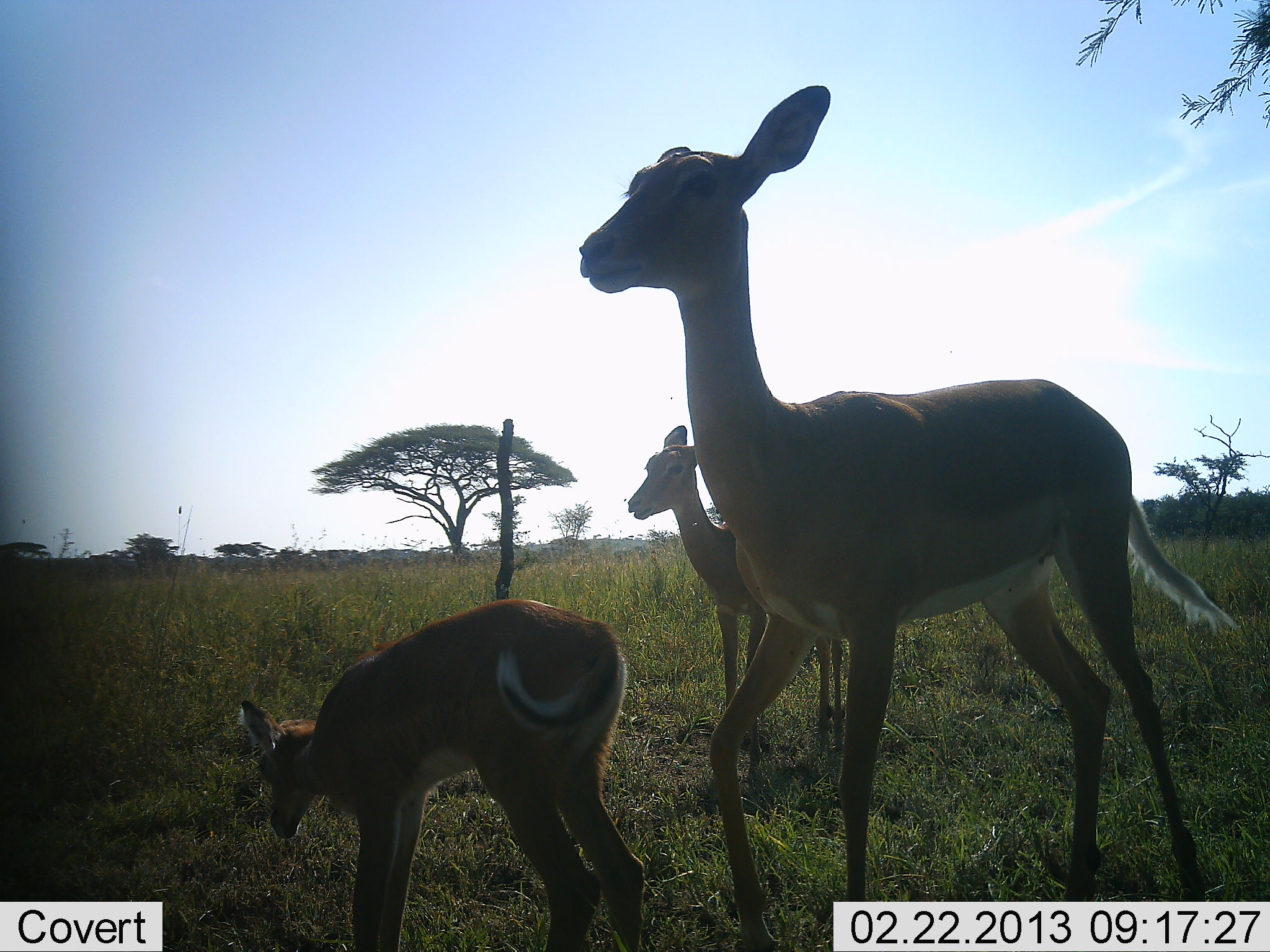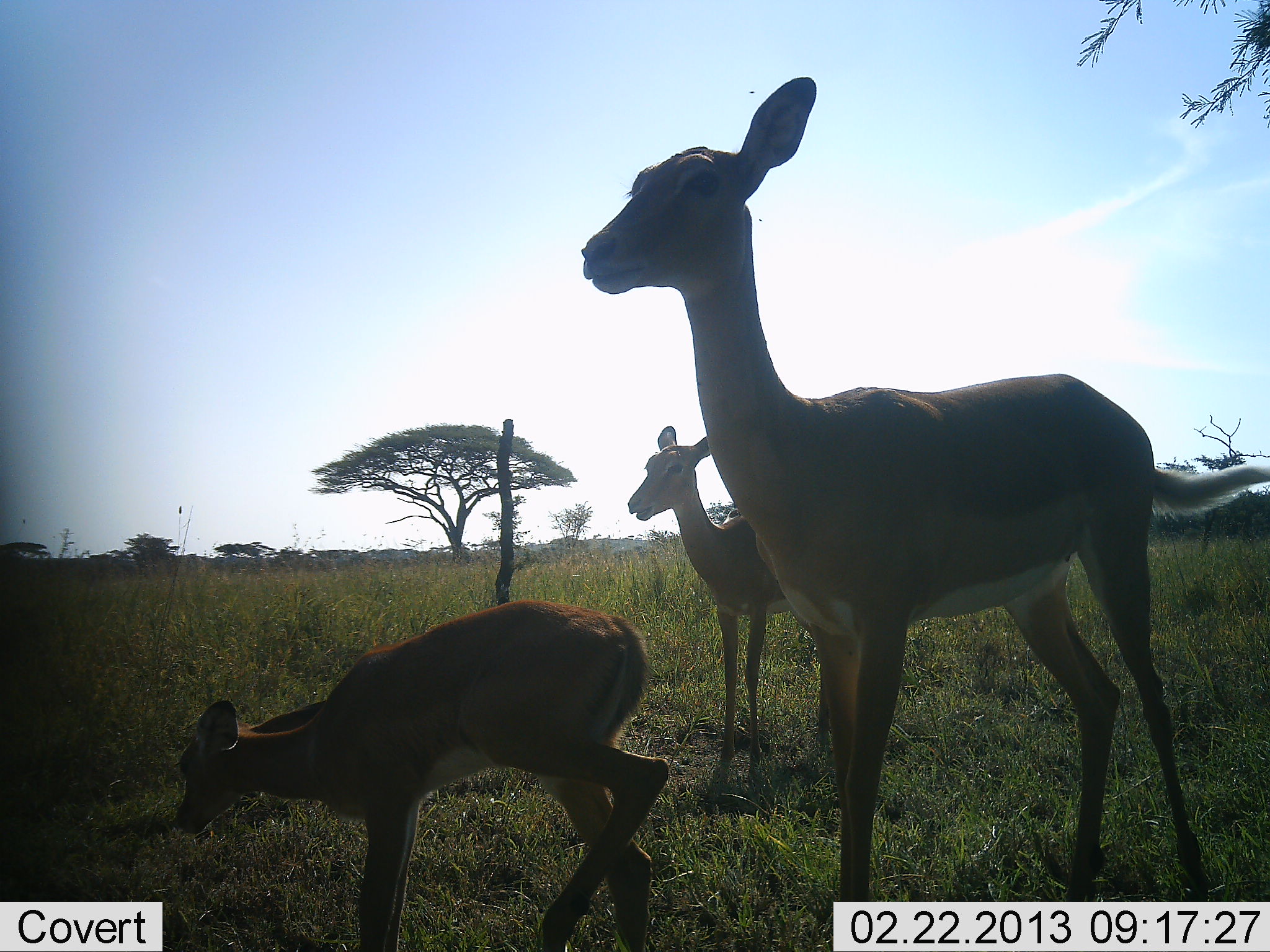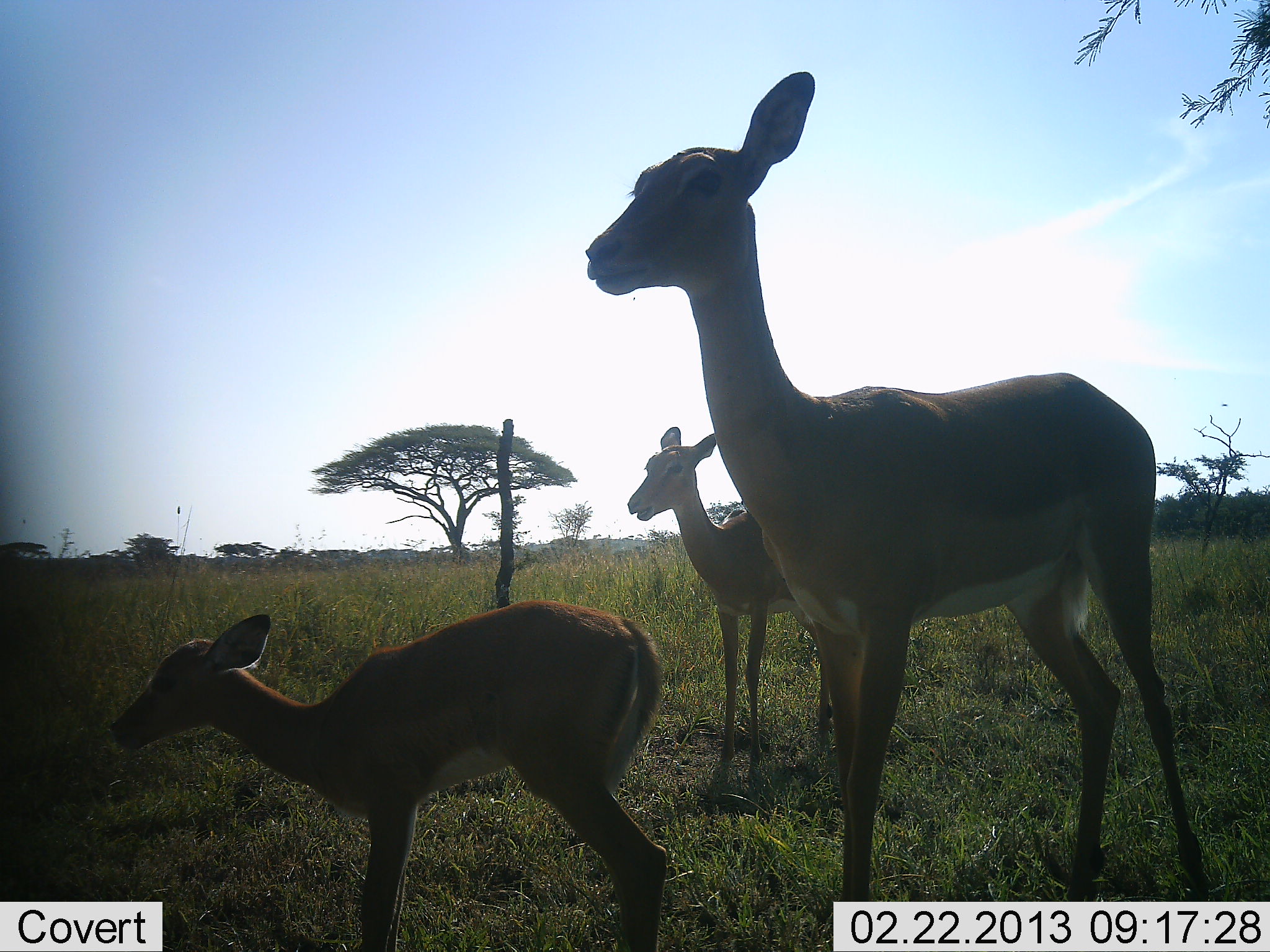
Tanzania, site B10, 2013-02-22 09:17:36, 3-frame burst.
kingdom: Animalia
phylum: Chordata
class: Mammalia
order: Artiodactyla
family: Bovidae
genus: Aepyceros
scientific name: Aepyceros melampus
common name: impala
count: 3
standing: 96%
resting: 0%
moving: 26%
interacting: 4%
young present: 78%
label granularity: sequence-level